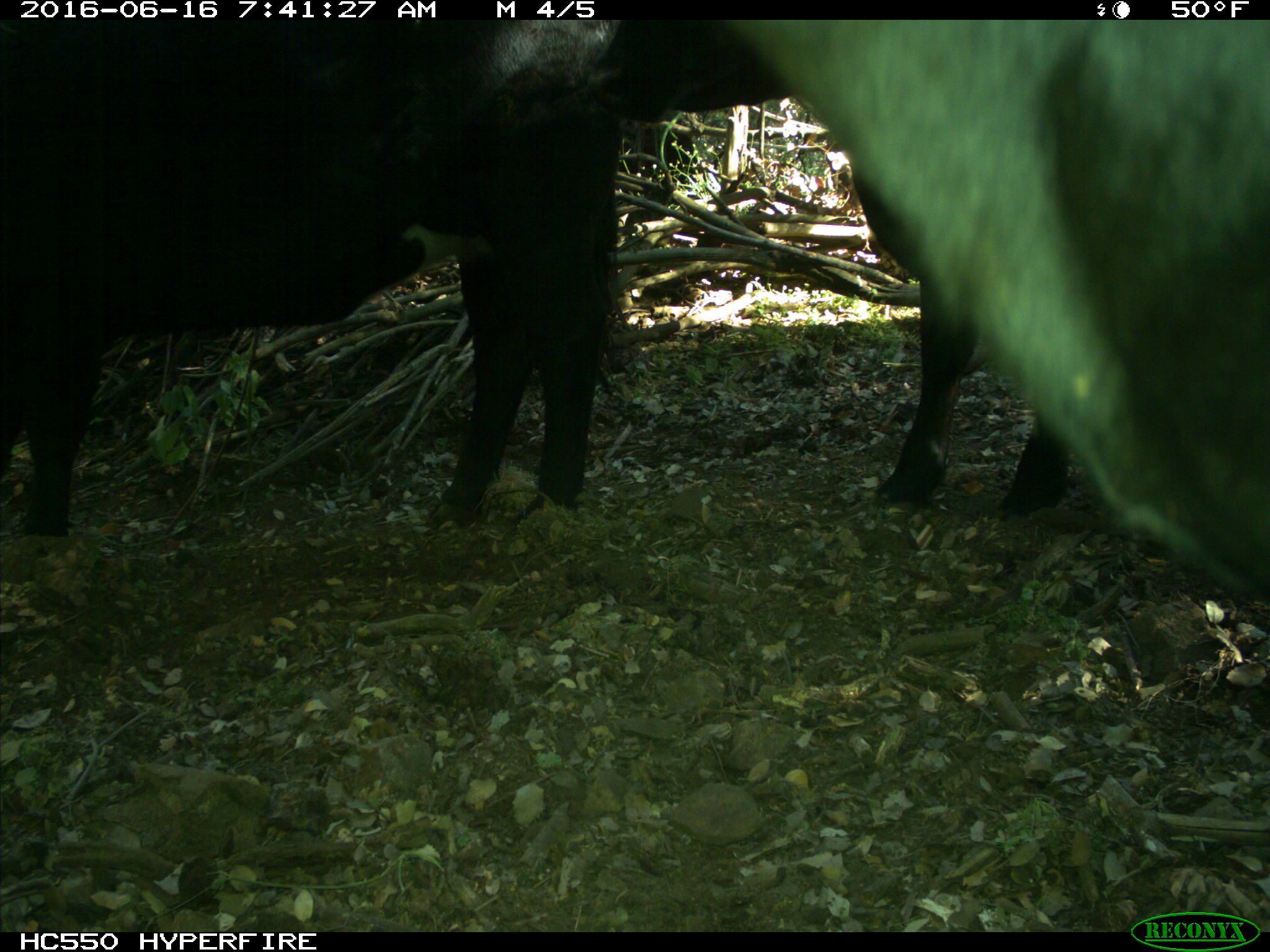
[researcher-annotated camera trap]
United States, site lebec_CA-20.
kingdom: Animalia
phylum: Chordata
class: Mammalia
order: Artiodactyla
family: Bovidae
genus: Bos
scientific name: Bos taurus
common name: domestic cow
Bos taurus (domestic cow).